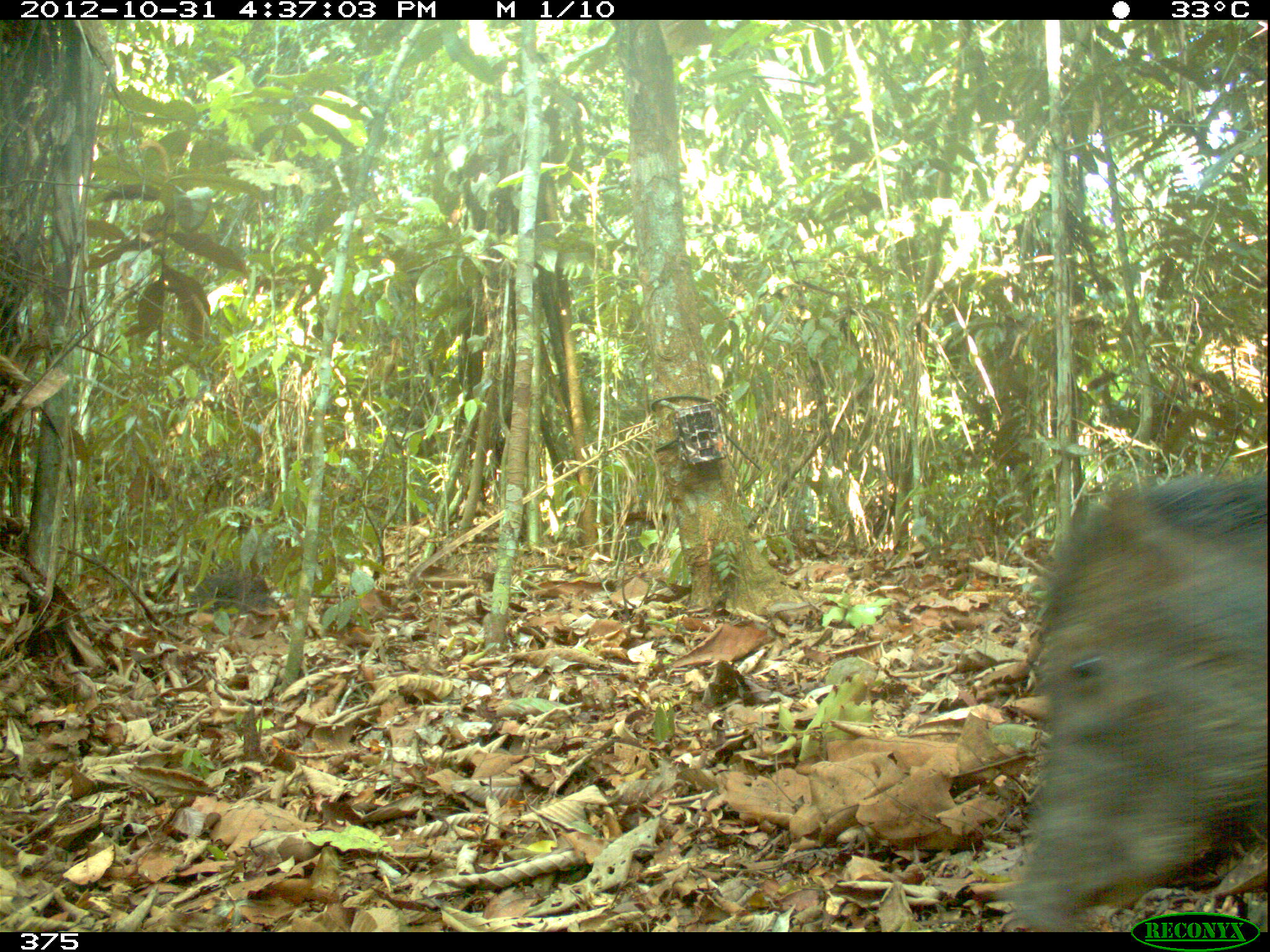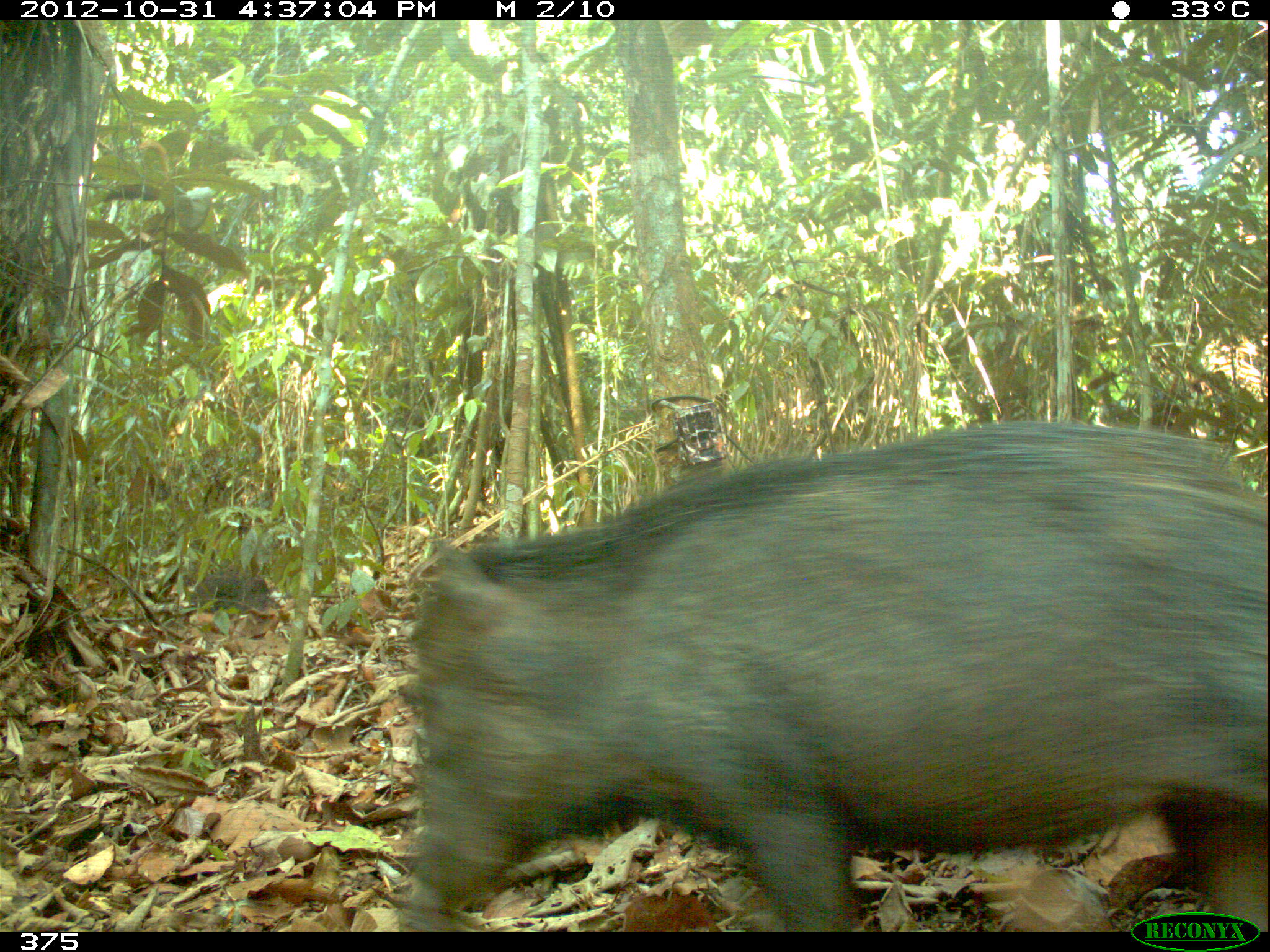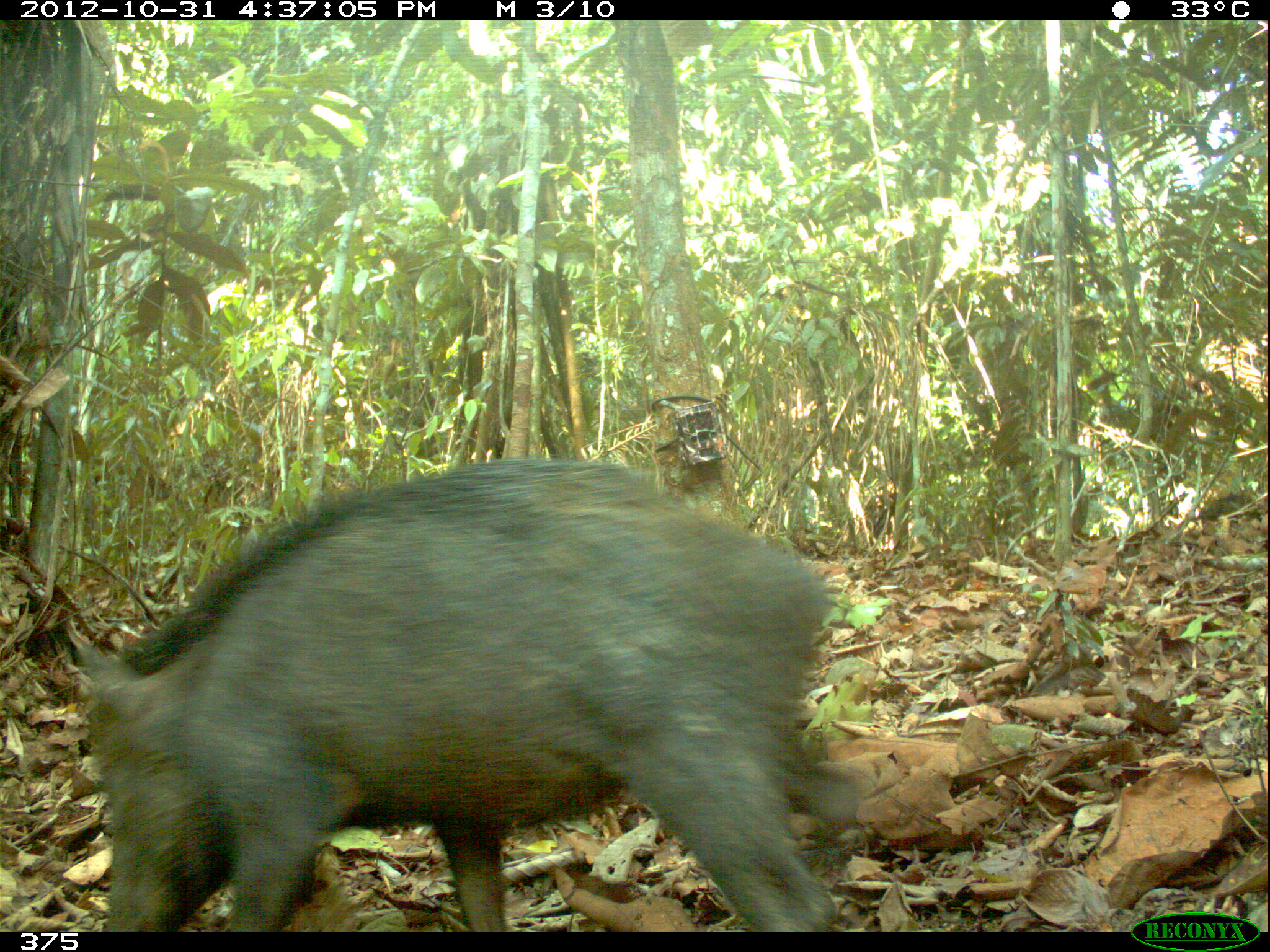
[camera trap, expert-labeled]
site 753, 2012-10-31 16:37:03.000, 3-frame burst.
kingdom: Animalia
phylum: Chordata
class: Mammalia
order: Artiodactyla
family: Tayassuidae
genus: Tayassu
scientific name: Tayassu pecari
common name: white-lipped peccary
Tayassu pecari (white-lipped peccary).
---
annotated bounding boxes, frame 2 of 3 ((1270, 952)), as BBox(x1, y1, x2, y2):
tayassu pecari: BBox(403, 417, 1263, 930)